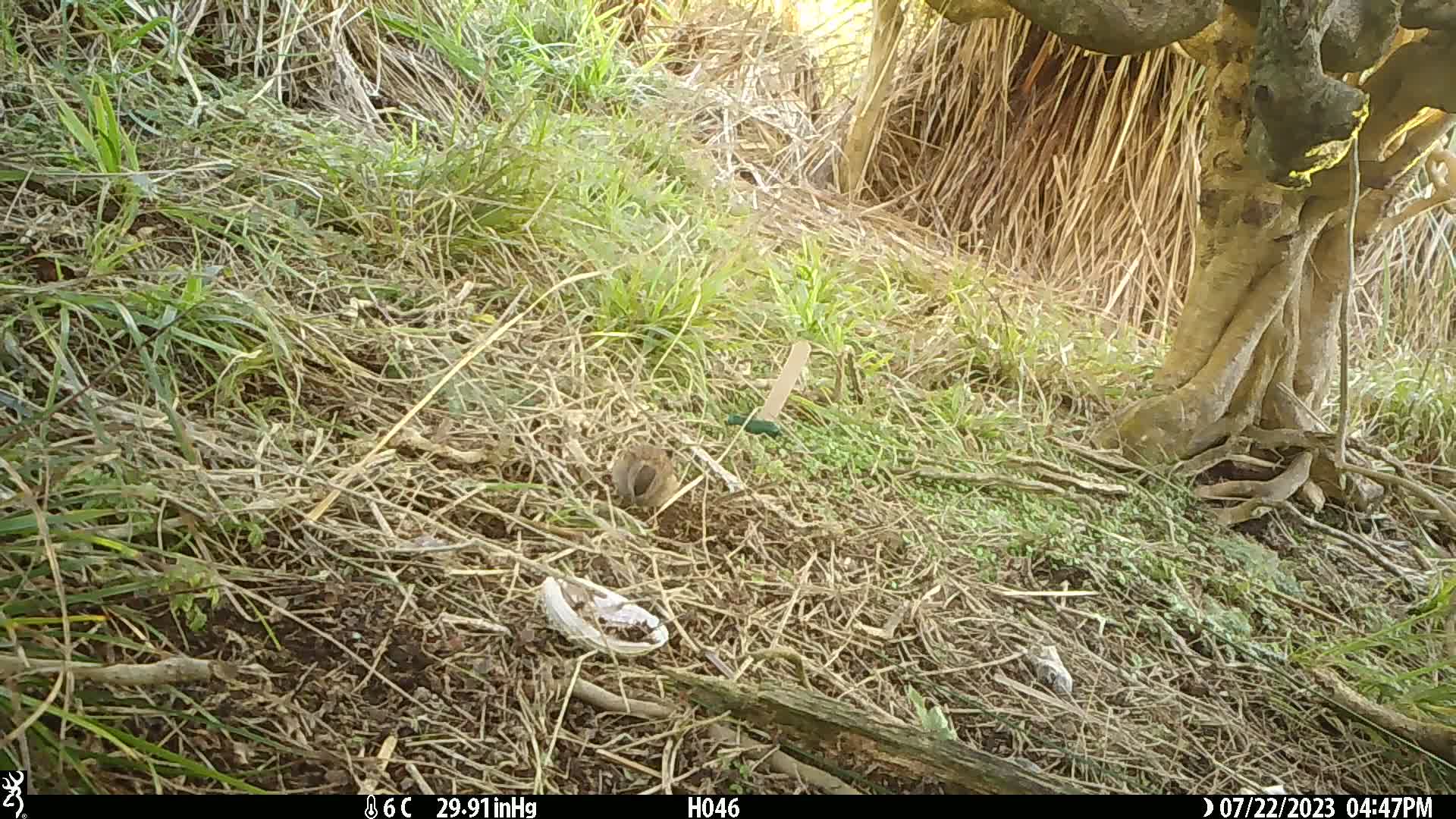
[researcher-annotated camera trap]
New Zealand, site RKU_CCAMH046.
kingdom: Animalia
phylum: Chordata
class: Aves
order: Passeriformes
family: Prunellidae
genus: Prunella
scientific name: Prunella modularis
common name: dunnock